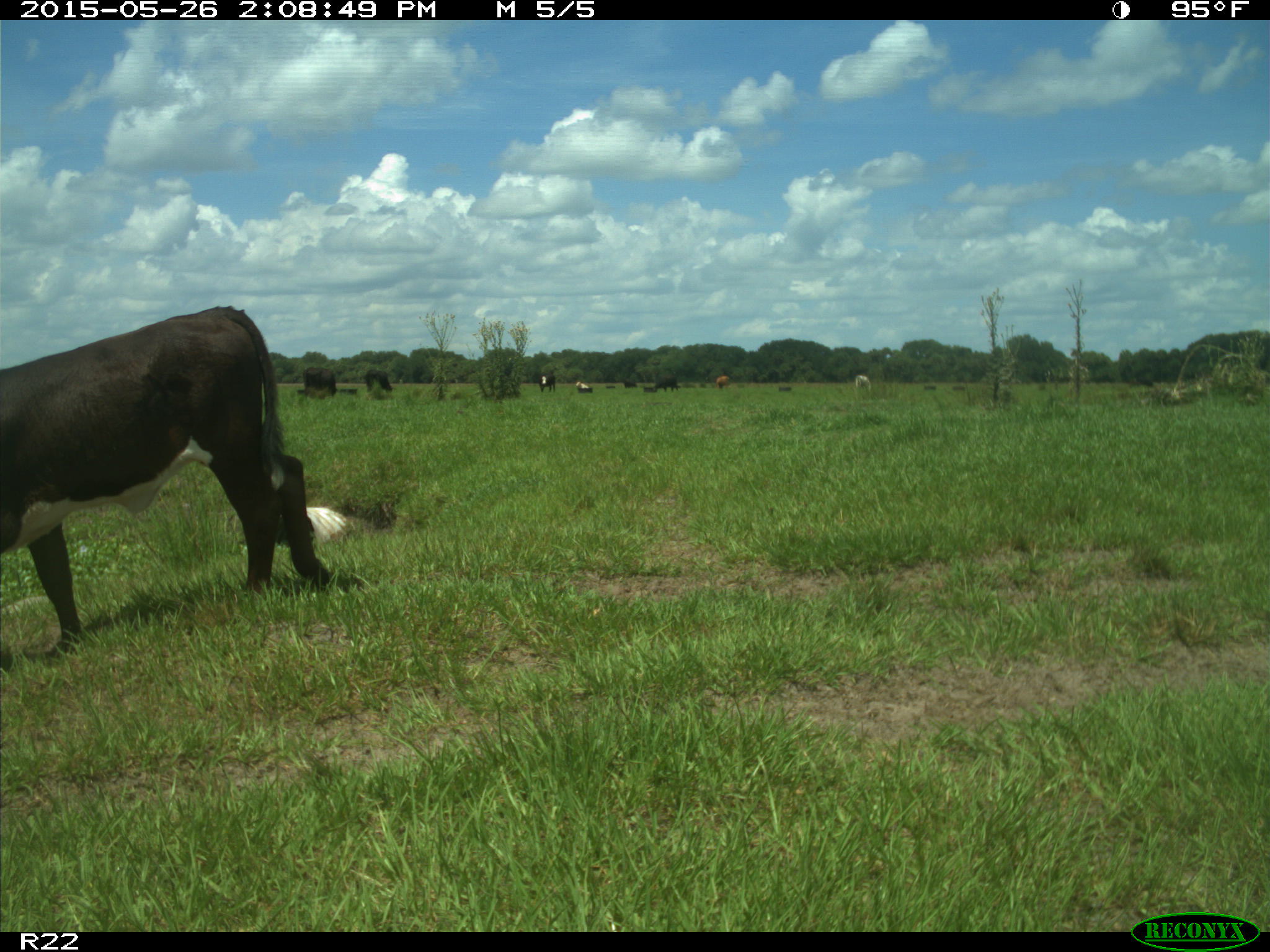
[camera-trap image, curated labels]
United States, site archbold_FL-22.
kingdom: Animalia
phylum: Chordata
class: Mammalia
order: Artiodactyla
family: Bovidae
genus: Bos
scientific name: Bos taurus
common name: domestic cow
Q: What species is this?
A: Bos taurus (domestic cow).